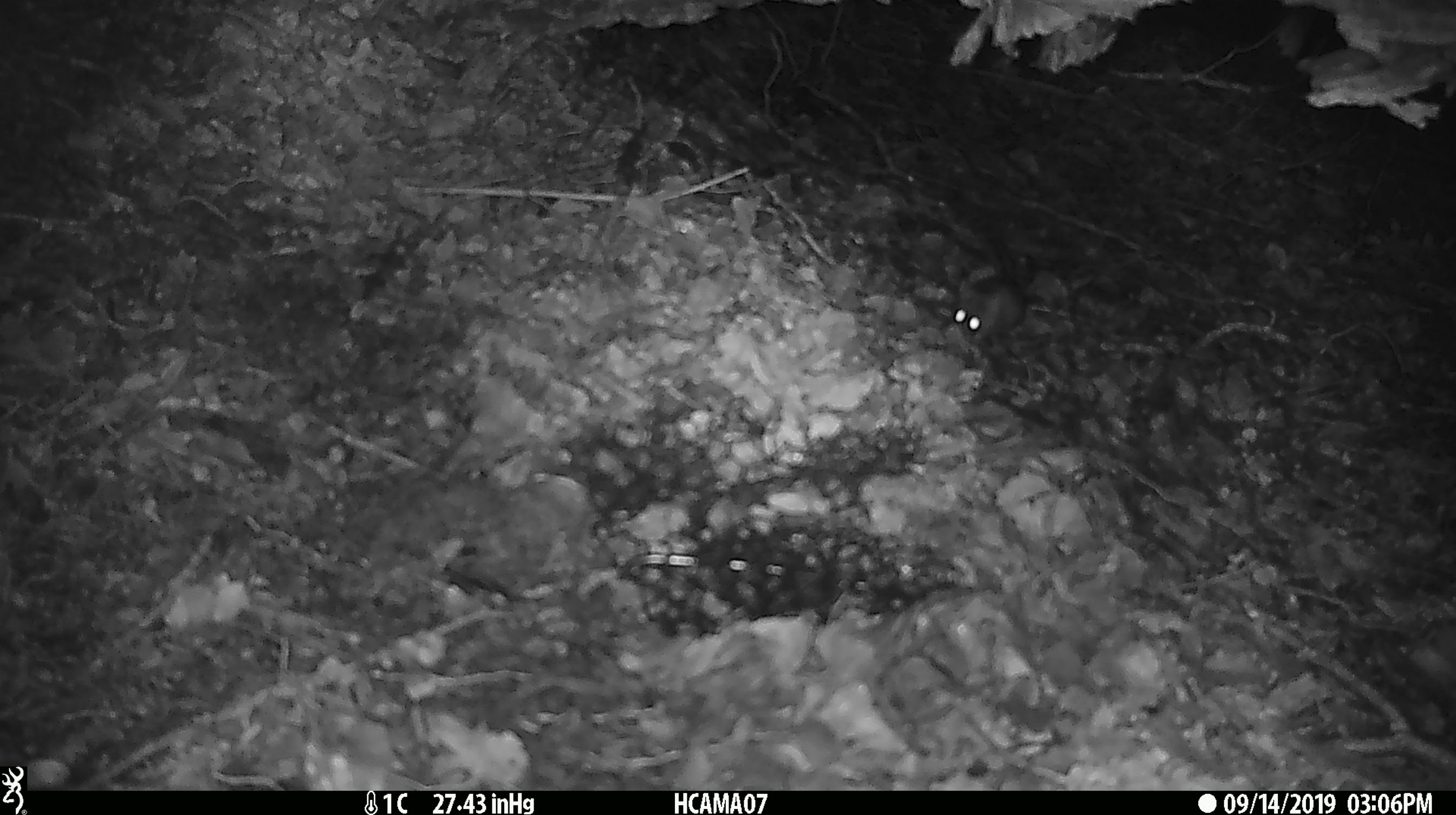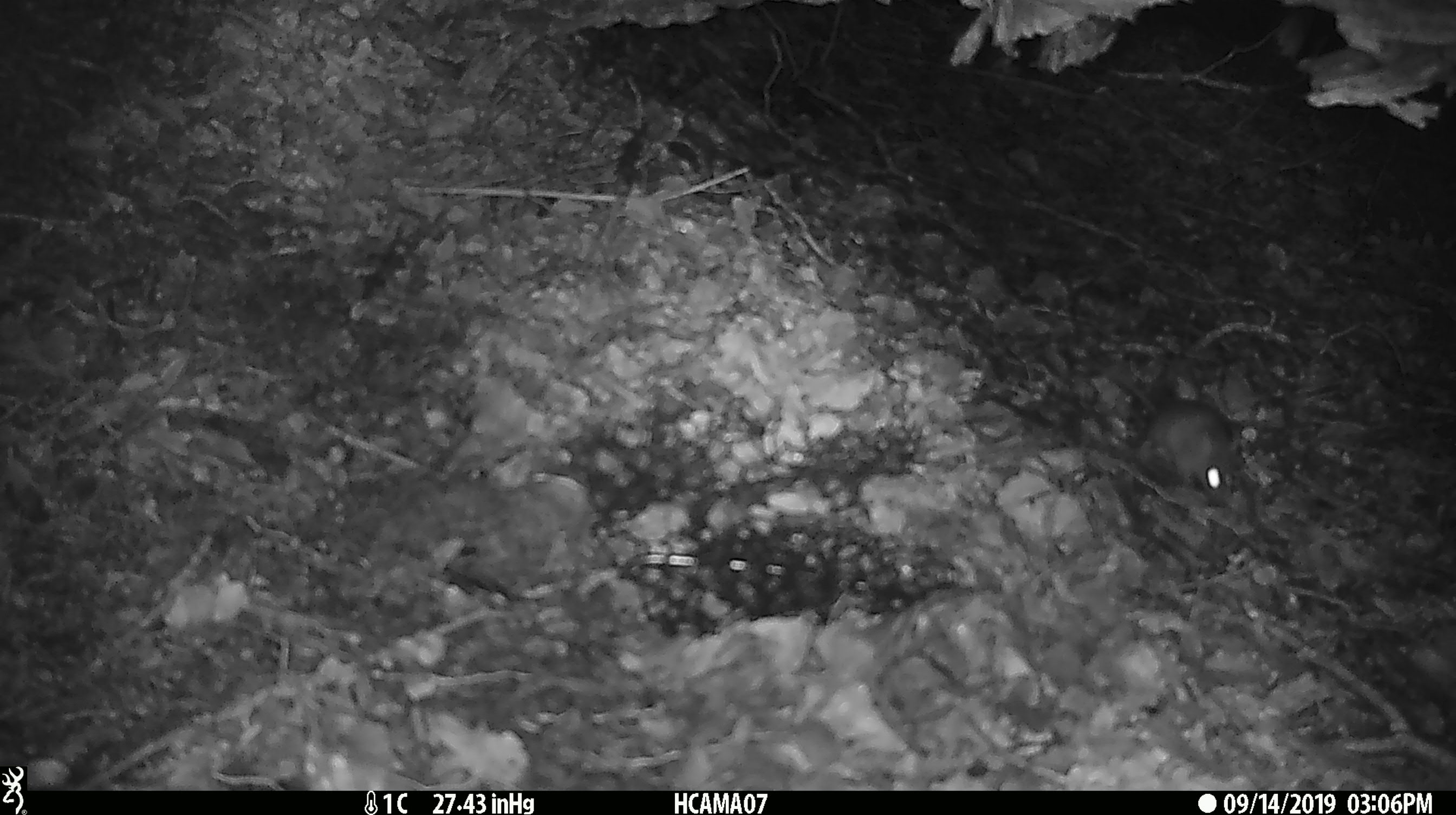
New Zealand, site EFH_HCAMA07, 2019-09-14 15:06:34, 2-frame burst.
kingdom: Animalia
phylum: Chordata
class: Mammalia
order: Rodentia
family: Muridae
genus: Mus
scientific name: Mus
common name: mouse